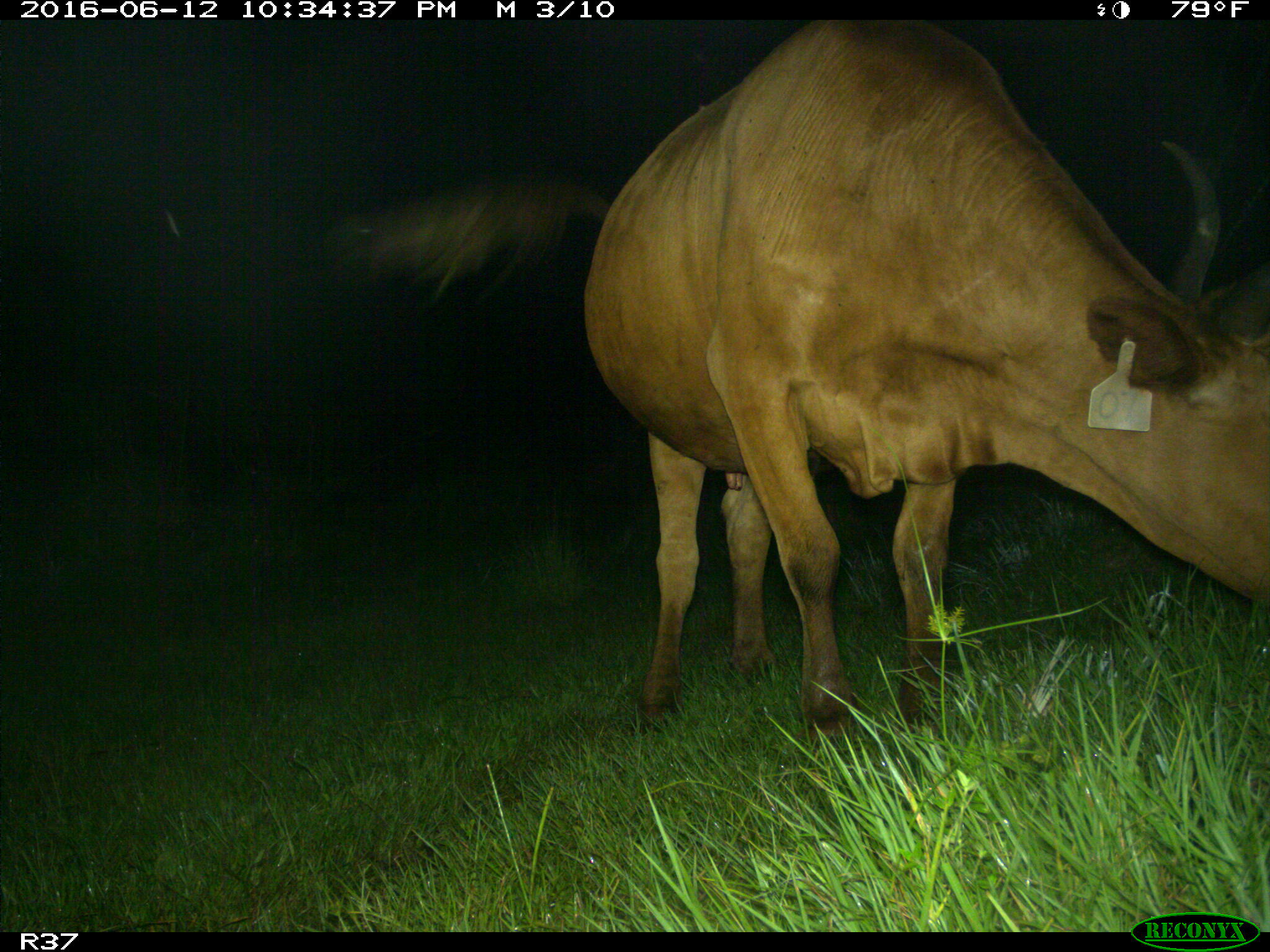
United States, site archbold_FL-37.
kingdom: Animalia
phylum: Chordata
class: Mammalia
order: Artiodactyla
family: Bovidae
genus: Bos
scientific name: Bos taurus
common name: domestic cow